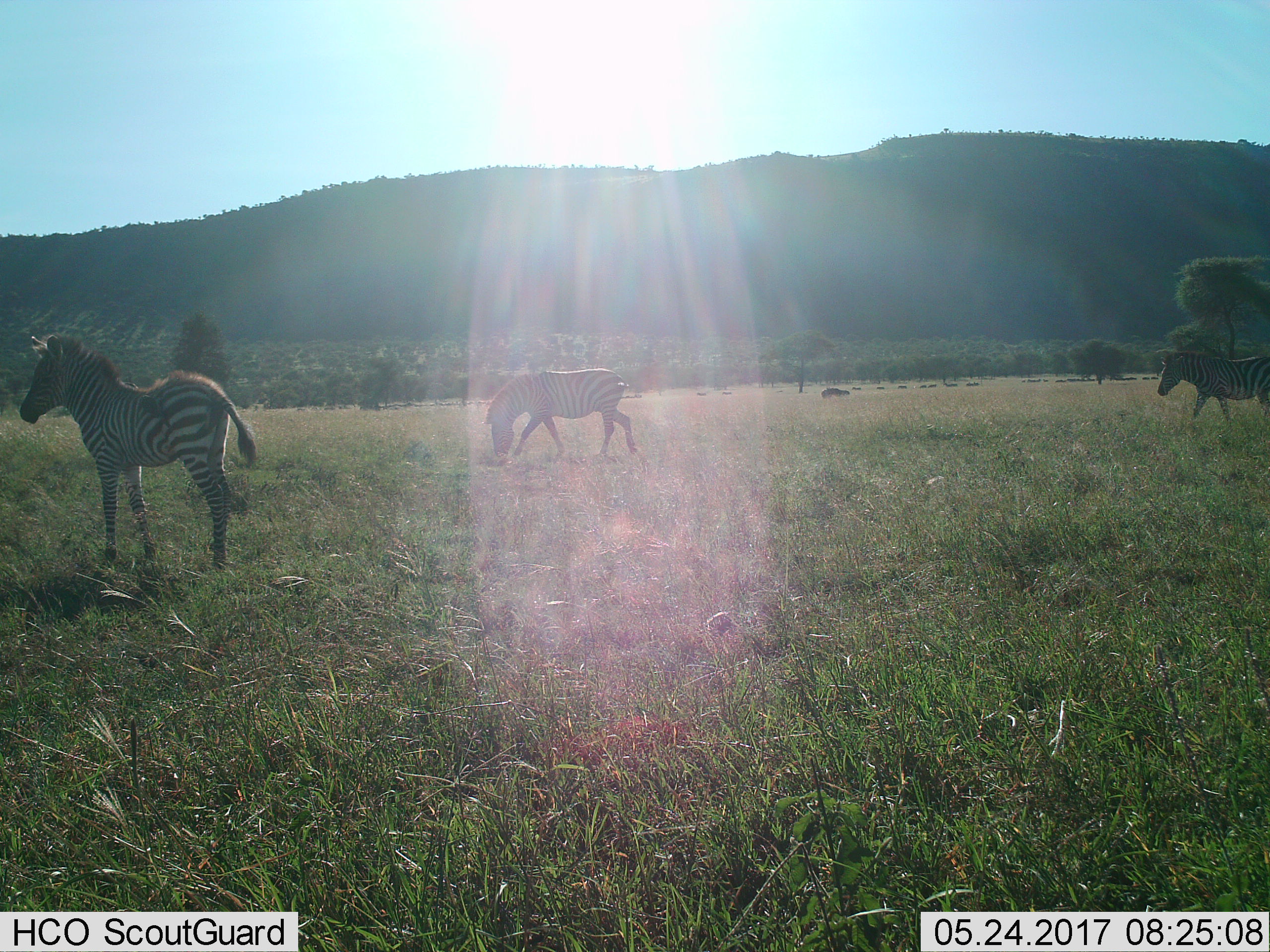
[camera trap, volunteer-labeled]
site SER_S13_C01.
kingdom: Animalia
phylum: Chordata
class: Mammalia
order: Perissodactyla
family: Equidae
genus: Equus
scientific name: Equus quagga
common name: plains zebra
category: zebraplains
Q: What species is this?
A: Zebraplains (plains zebra) (Equus quagga).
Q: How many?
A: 3.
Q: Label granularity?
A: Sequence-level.